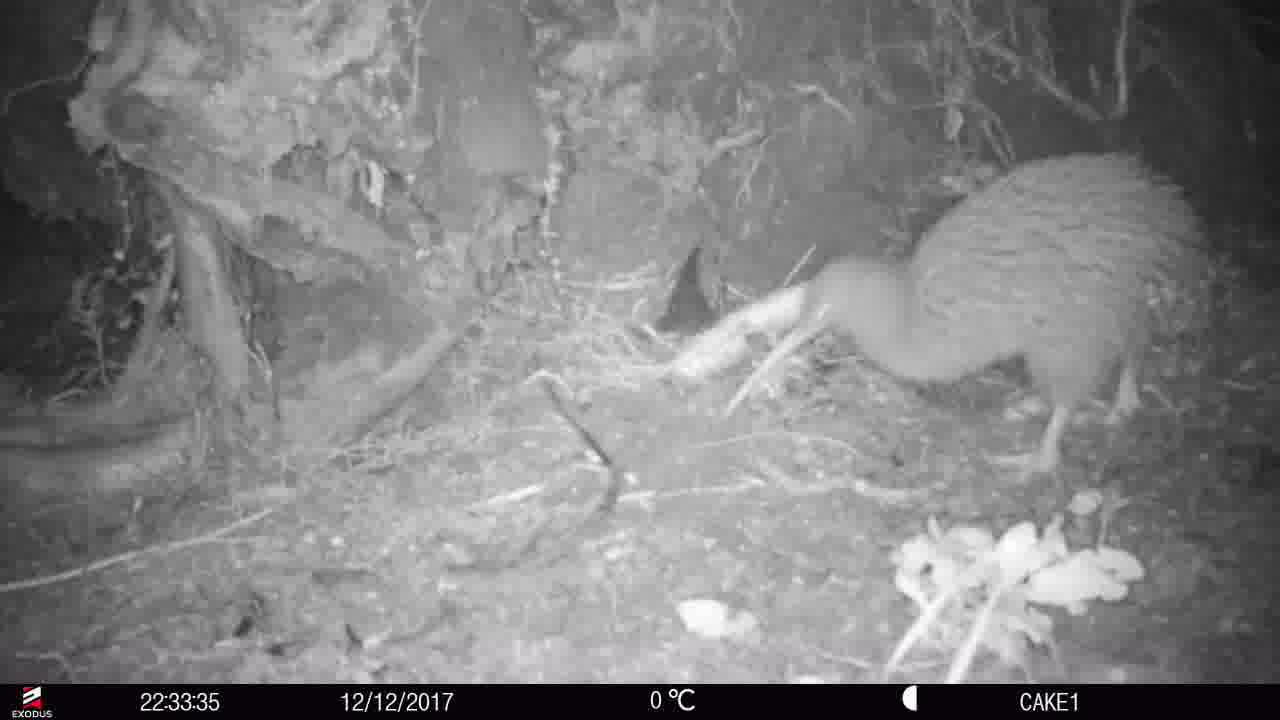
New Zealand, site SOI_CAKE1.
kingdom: Animalia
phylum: Chordata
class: Aves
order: Apterygiformes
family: Apterygidae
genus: Apteryx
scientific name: Apteryx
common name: kiwi